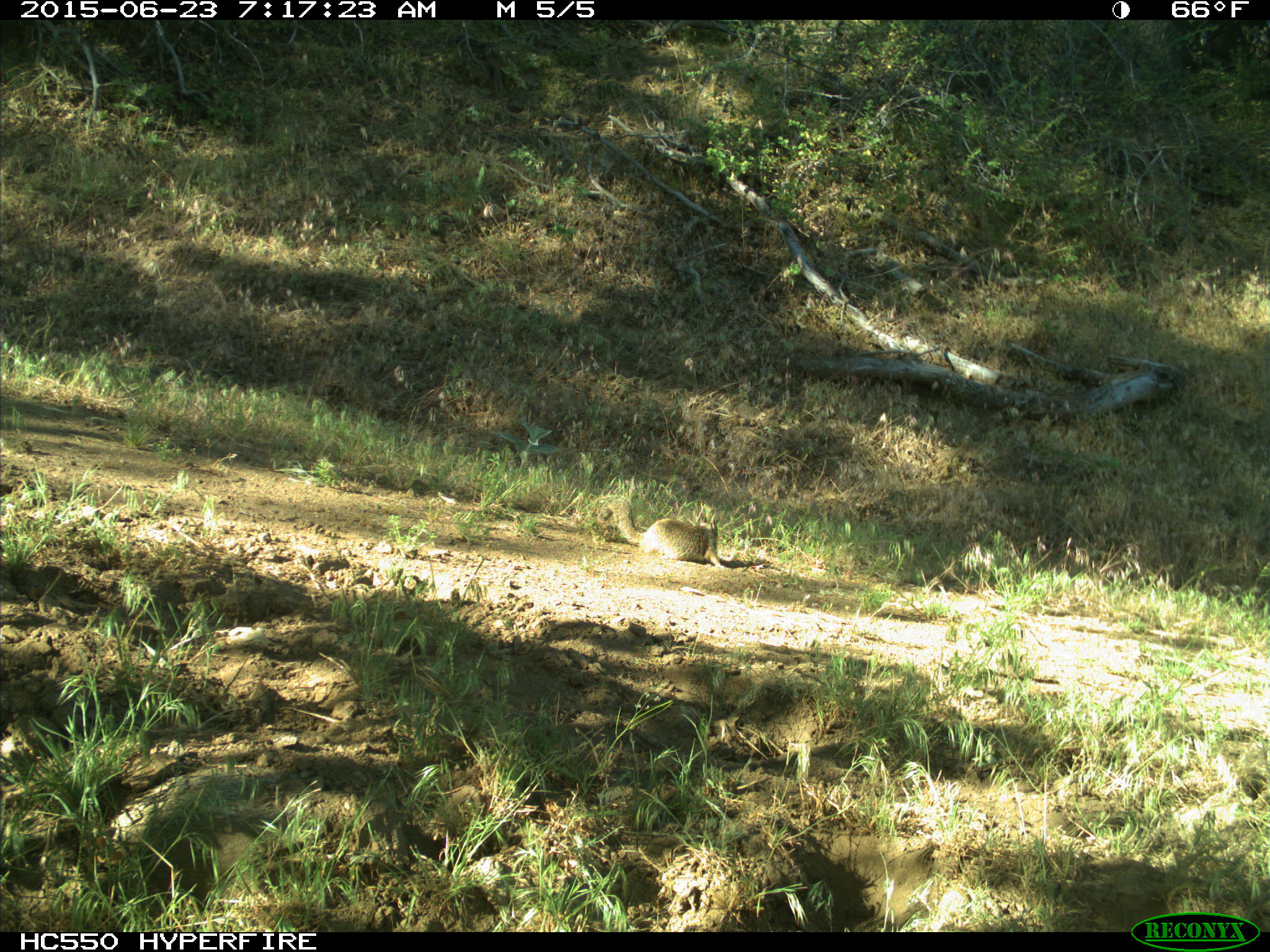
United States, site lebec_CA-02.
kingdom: Animalia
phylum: Chordata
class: Mammalia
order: Rodentia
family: Sciuridae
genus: Otospermophilus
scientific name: Otospermophilus beecheyi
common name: california ground squirrel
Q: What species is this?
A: Otospermophilus beecheyi (california ground squirrel).